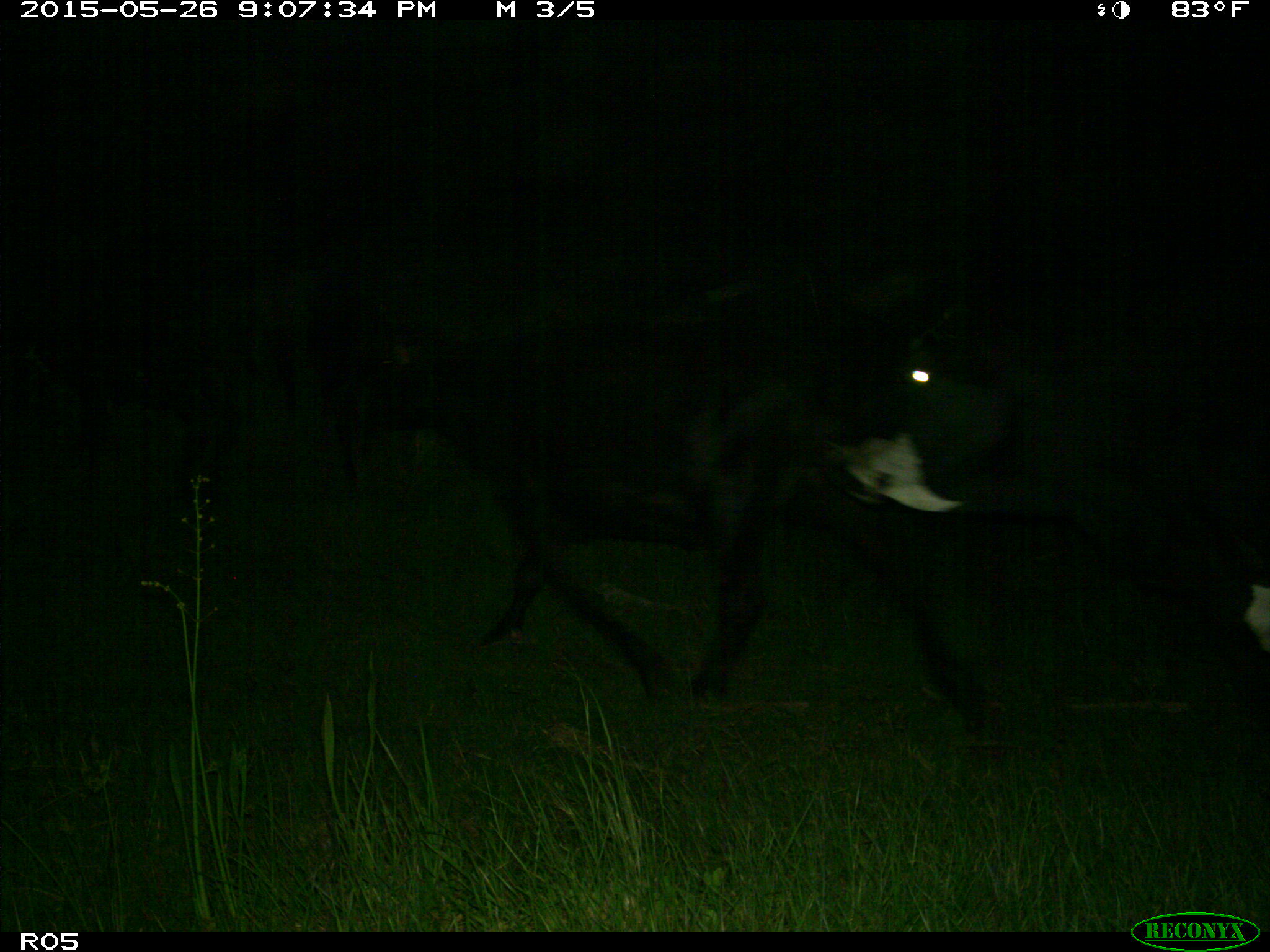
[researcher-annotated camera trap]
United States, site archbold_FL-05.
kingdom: Animalia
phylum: Chordata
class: Mammalia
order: Artiodactyla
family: Bovidae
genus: Bos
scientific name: Bos taurus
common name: domestic cow